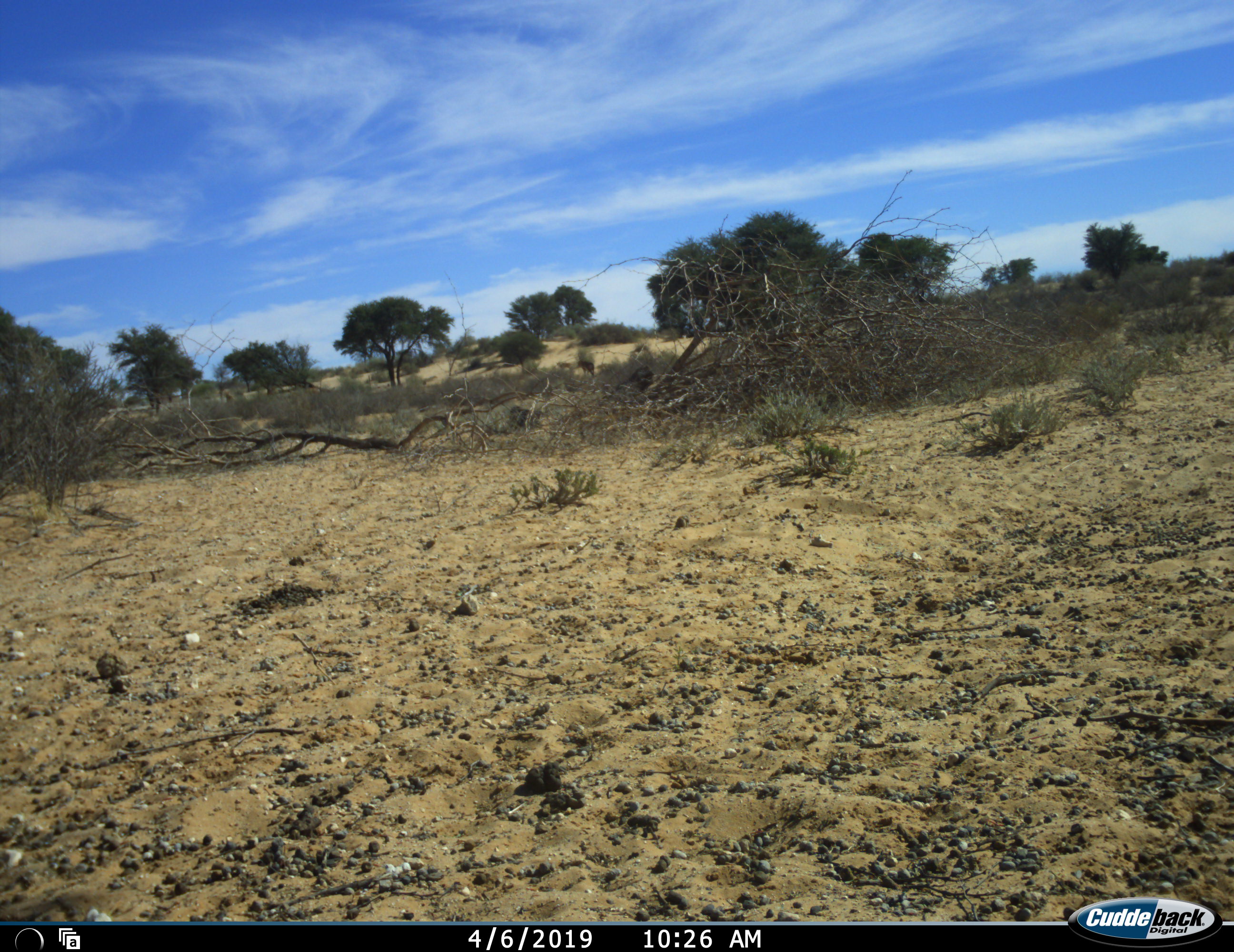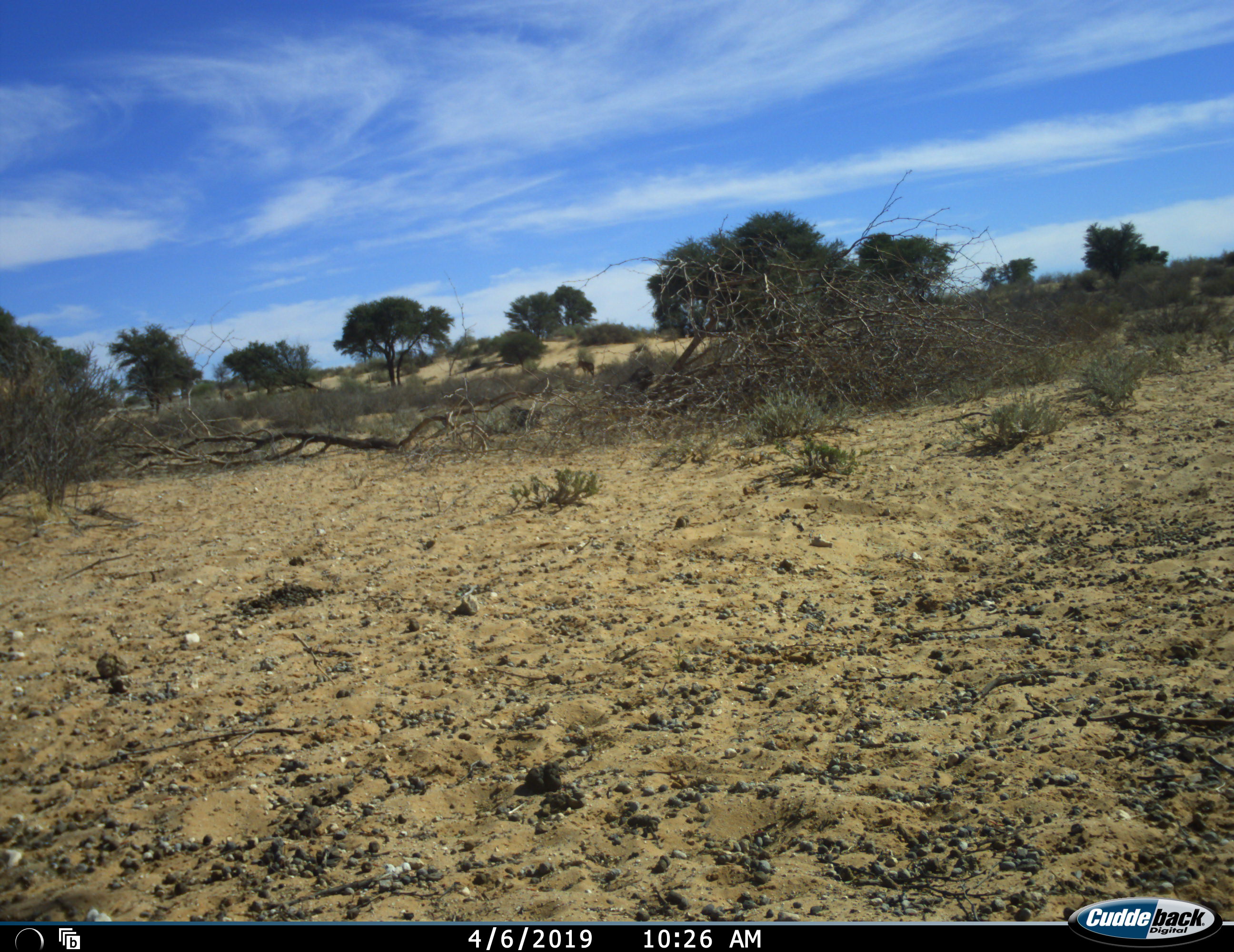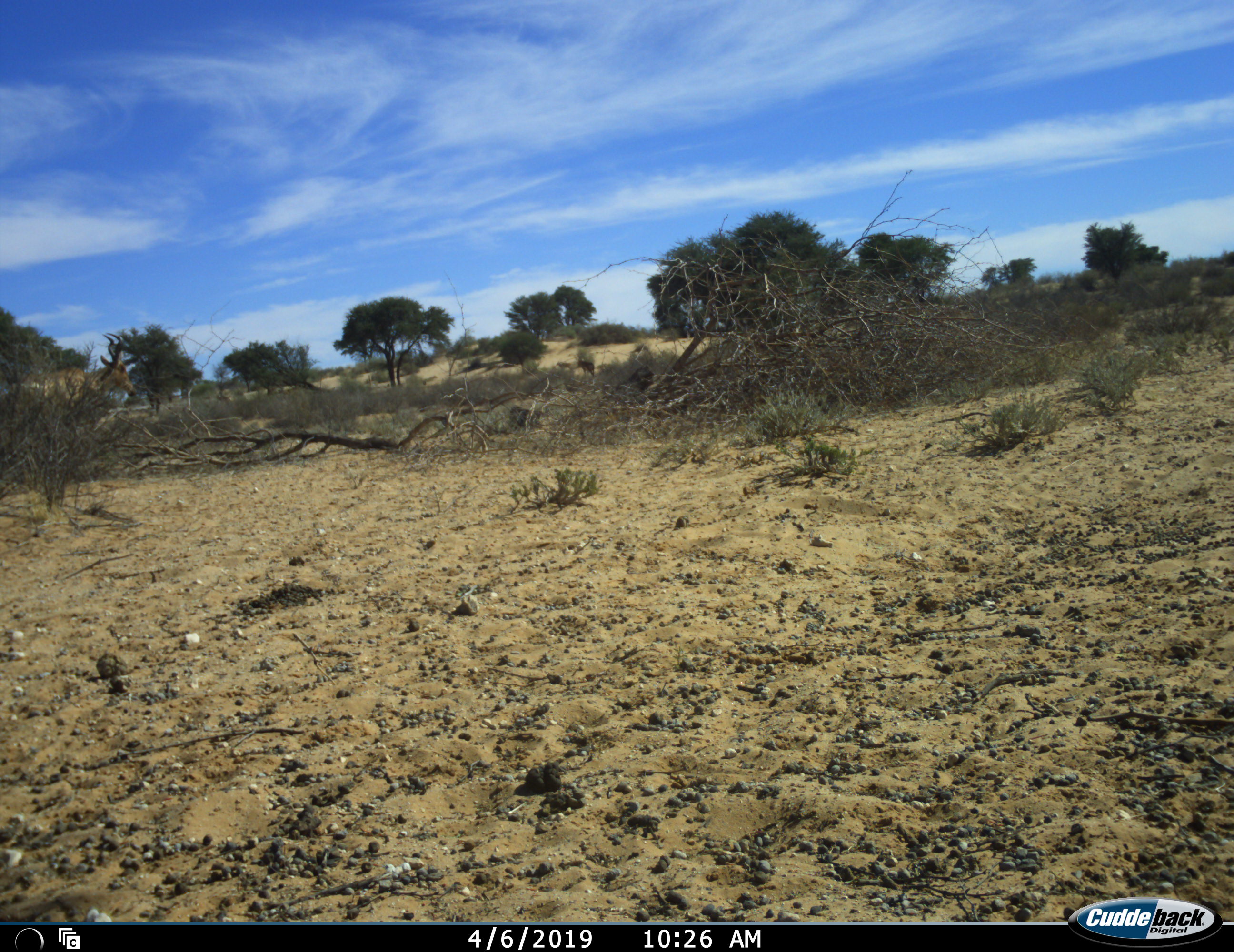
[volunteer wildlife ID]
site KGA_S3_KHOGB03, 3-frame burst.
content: unidentified animal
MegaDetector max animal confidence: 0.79